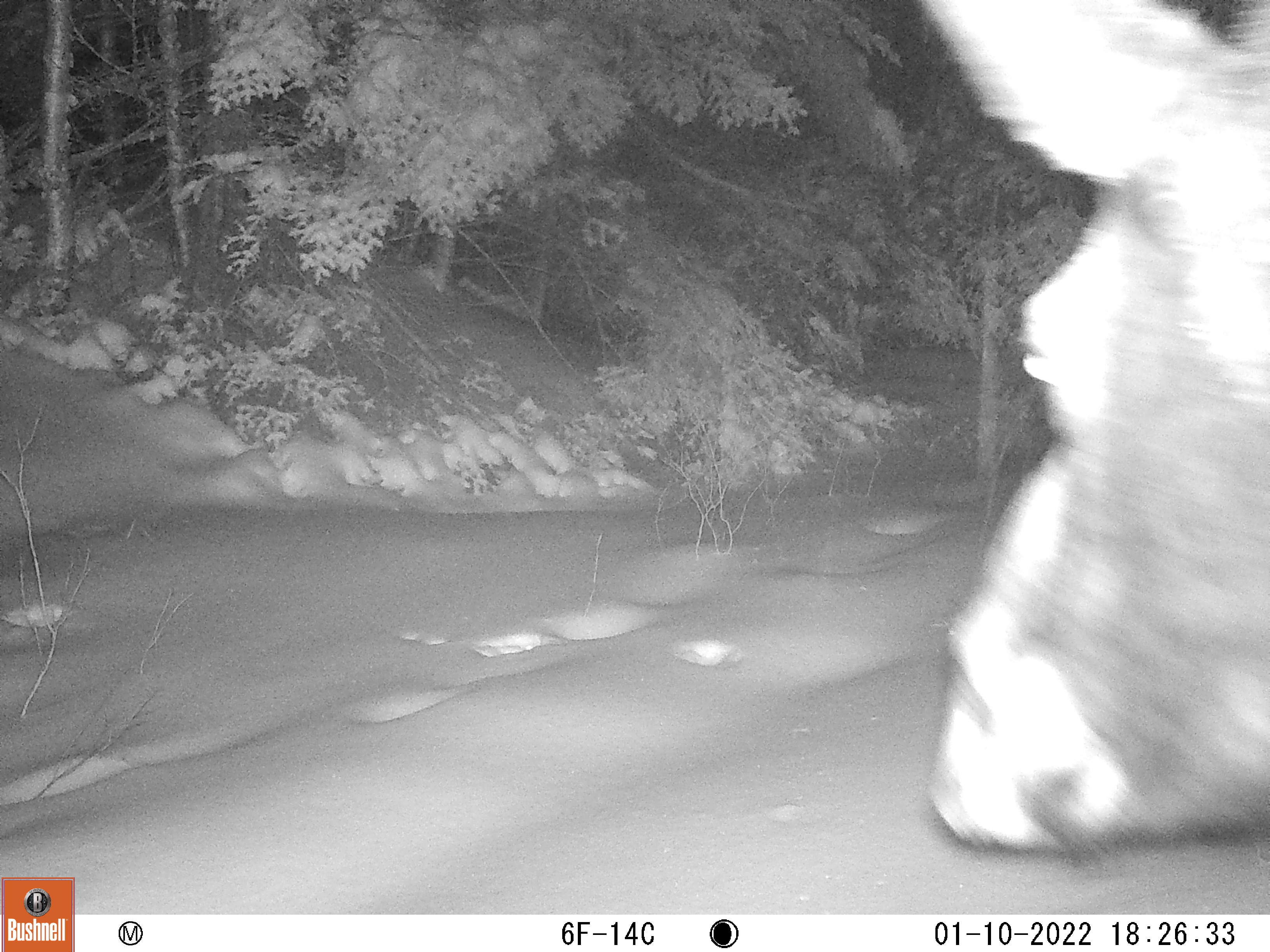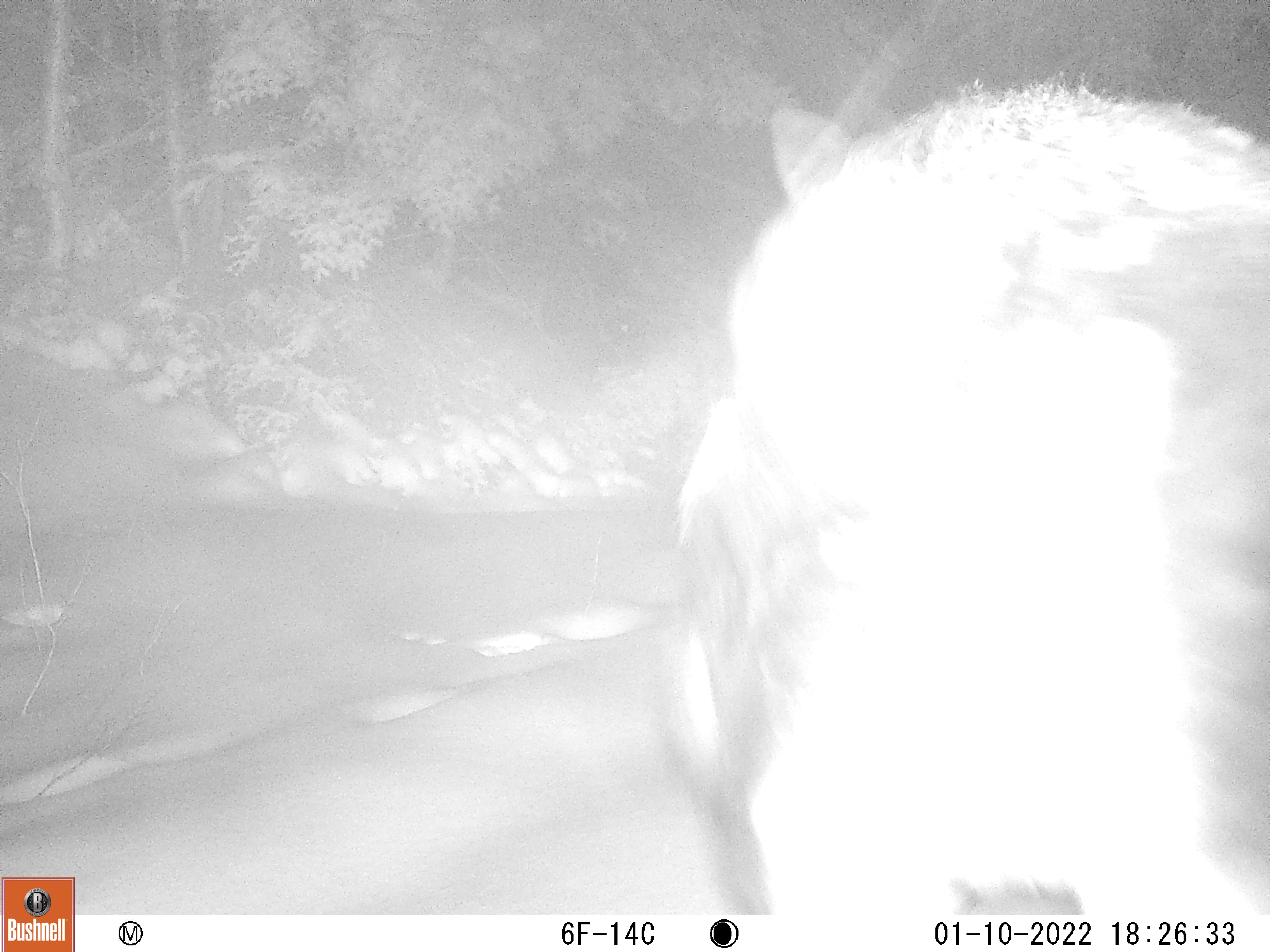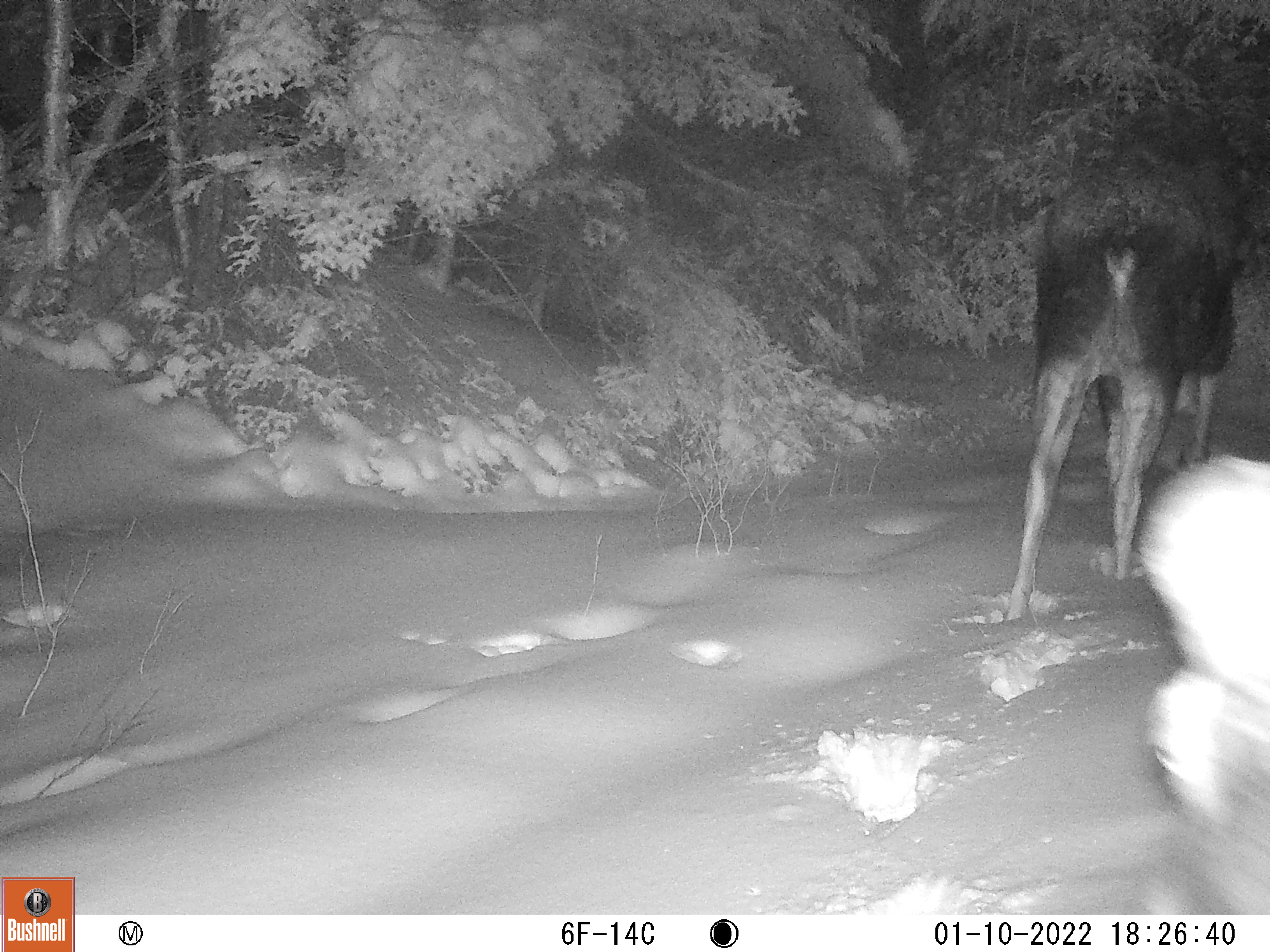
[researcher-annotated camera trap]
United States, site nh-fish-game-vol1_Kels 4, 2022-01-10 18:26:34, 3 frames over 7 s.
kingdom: Animalia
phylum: Chordata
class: Mammalia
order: Artiodactyla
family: Cervidae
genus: Alces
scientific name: Alces alces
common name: moose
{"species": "moose (Alces alces)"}